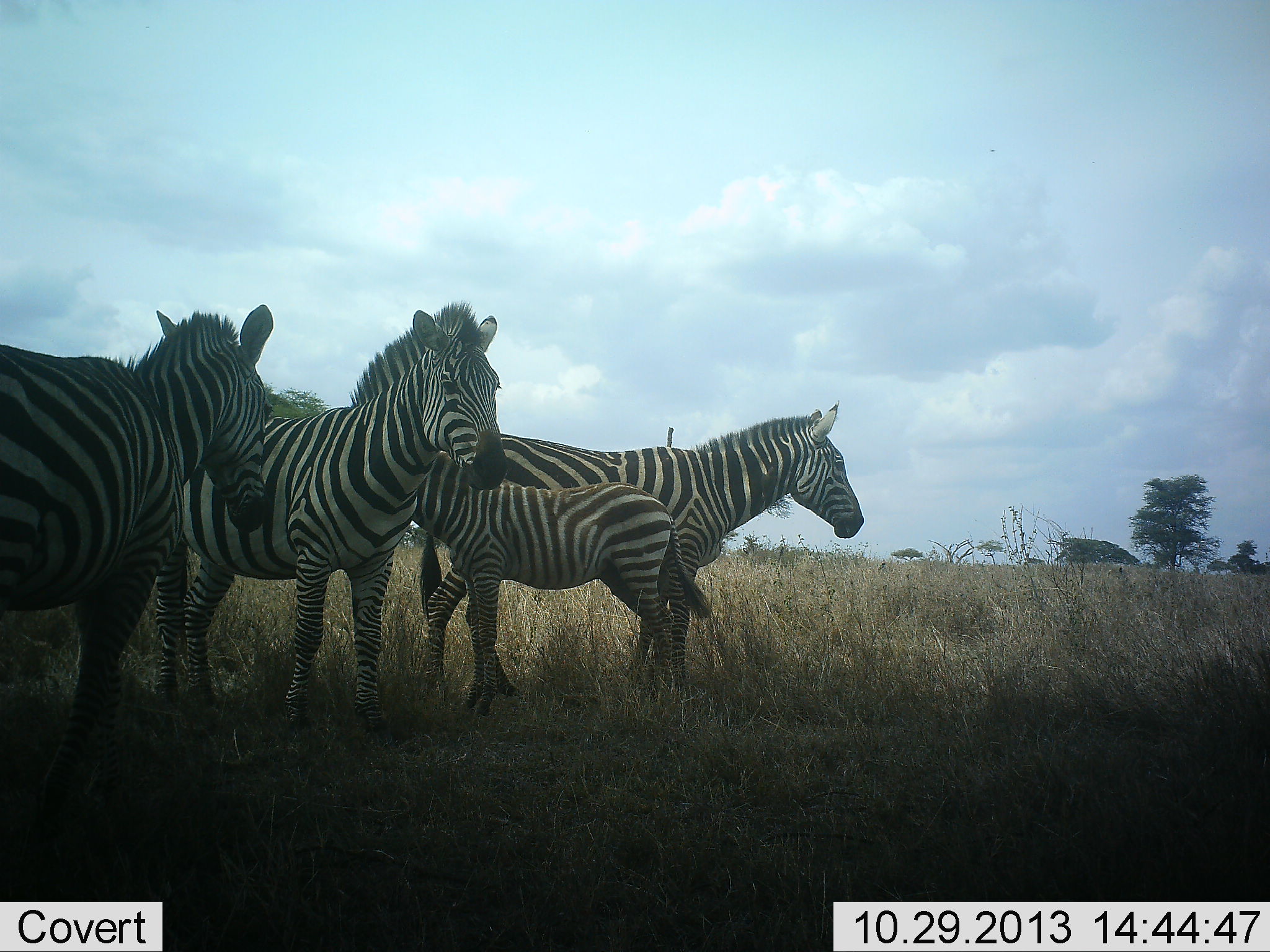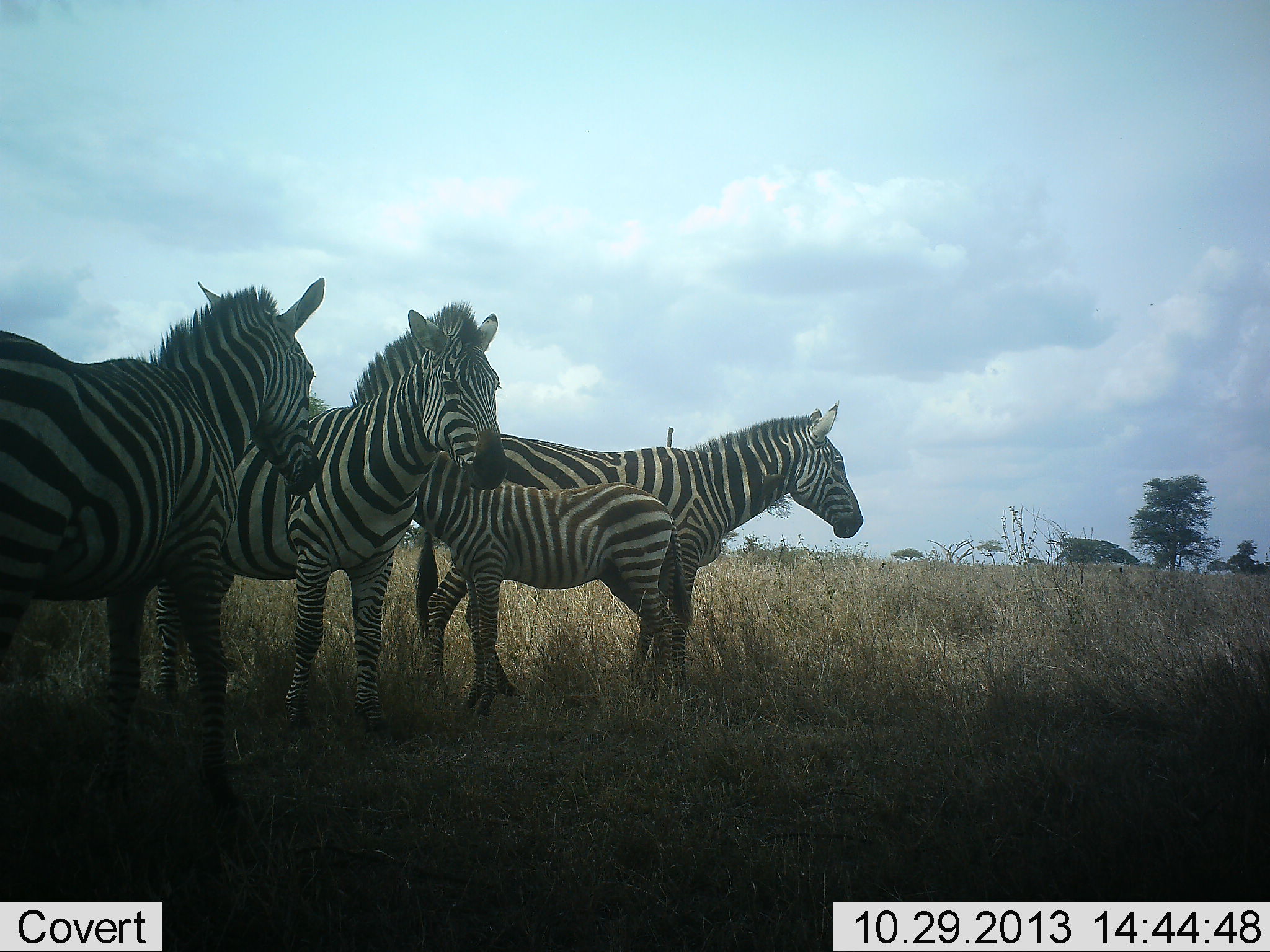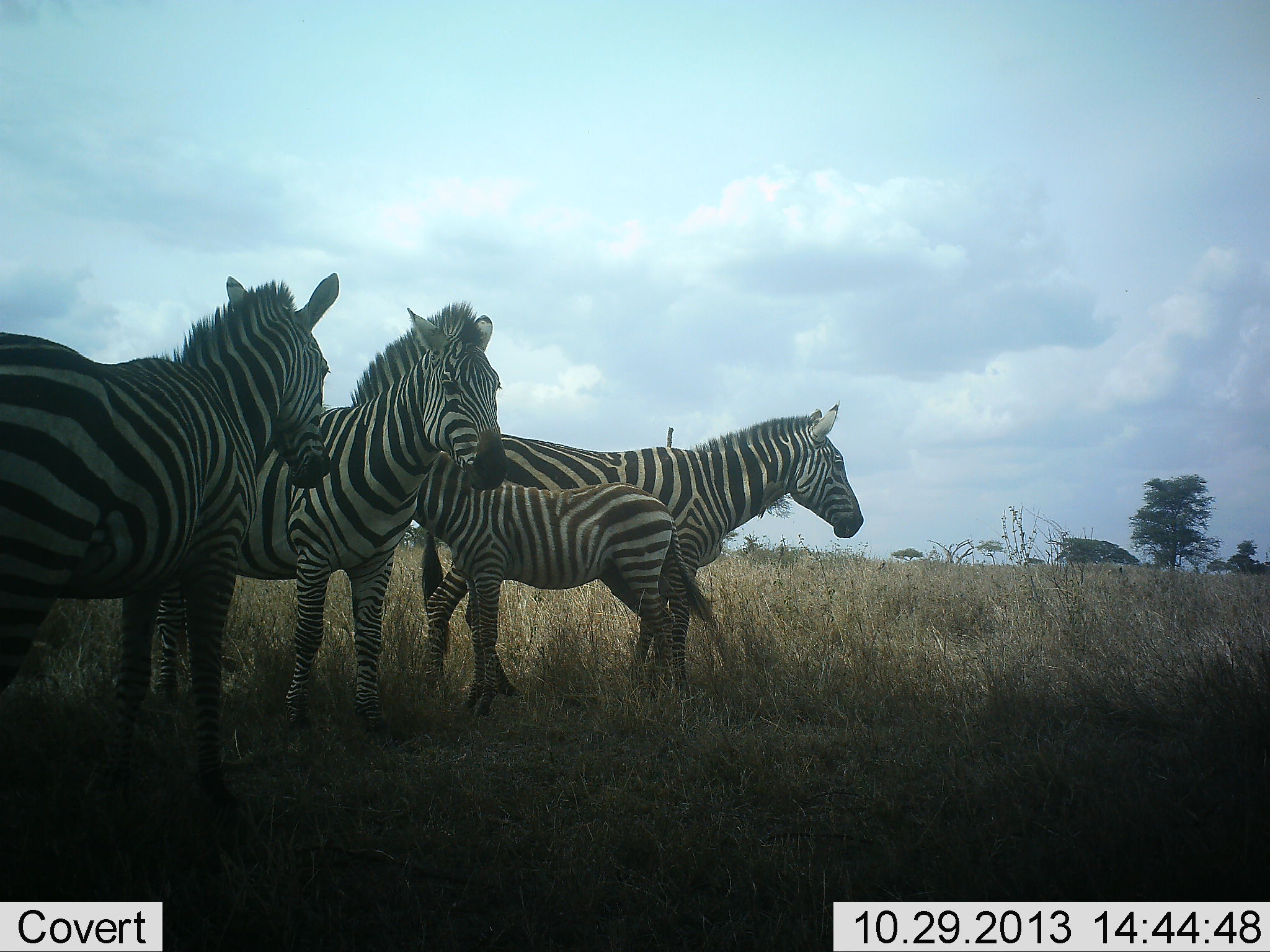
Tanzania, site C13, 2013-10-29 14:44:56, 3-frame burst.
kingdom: Animalia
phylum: Chordata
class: Mammalia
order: Perissodactyla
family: Equidae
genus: Equus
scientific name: Equus quagga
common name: plains zebra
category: zebra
Zebra (plains zebra) (Equus quagga), count 4. Behavior (volunteer vote fractions): standing 100%, resting 6%, moving 6%, interacting 6%. Young present (vote fraction): 88%. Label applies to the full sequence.